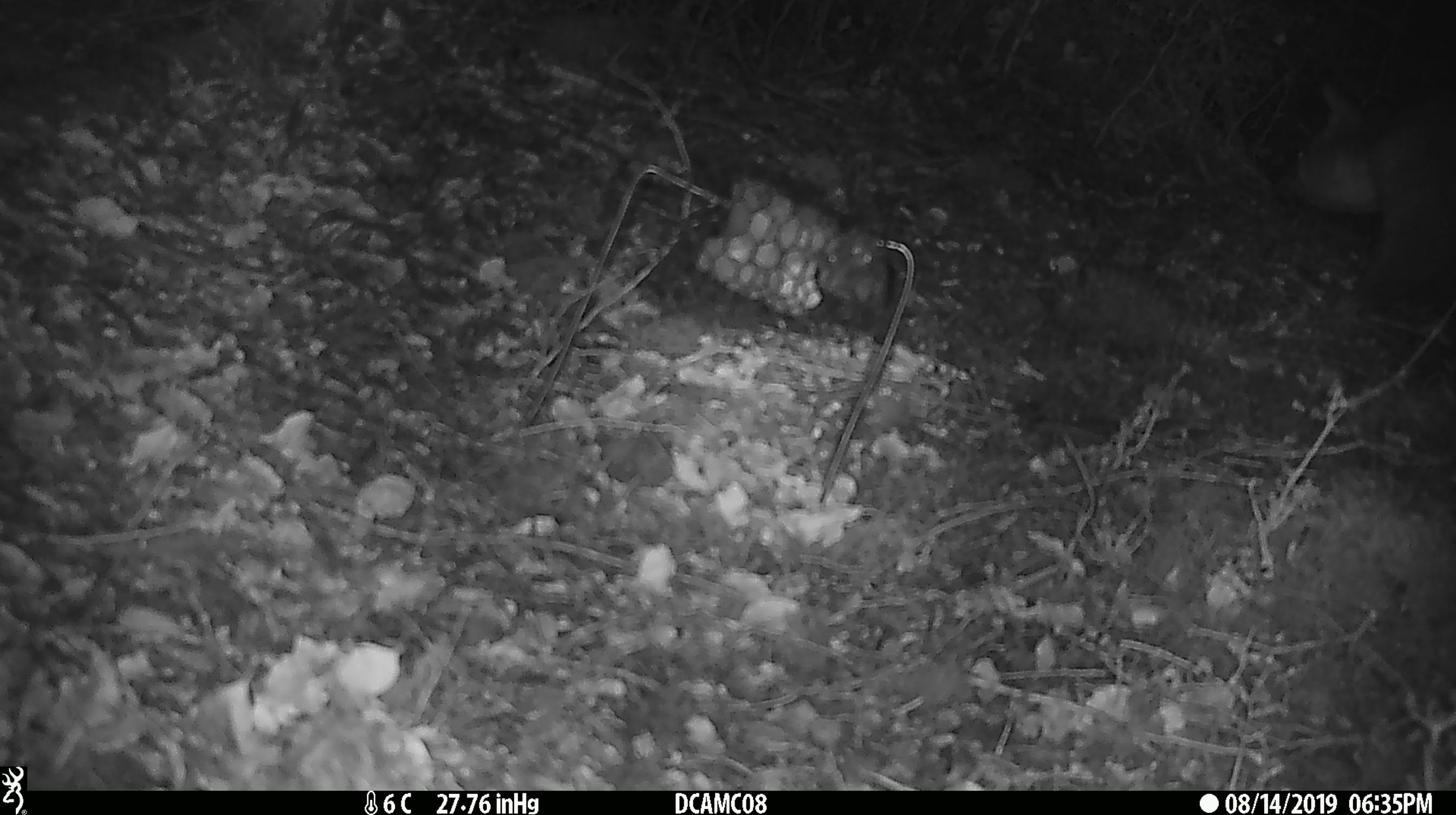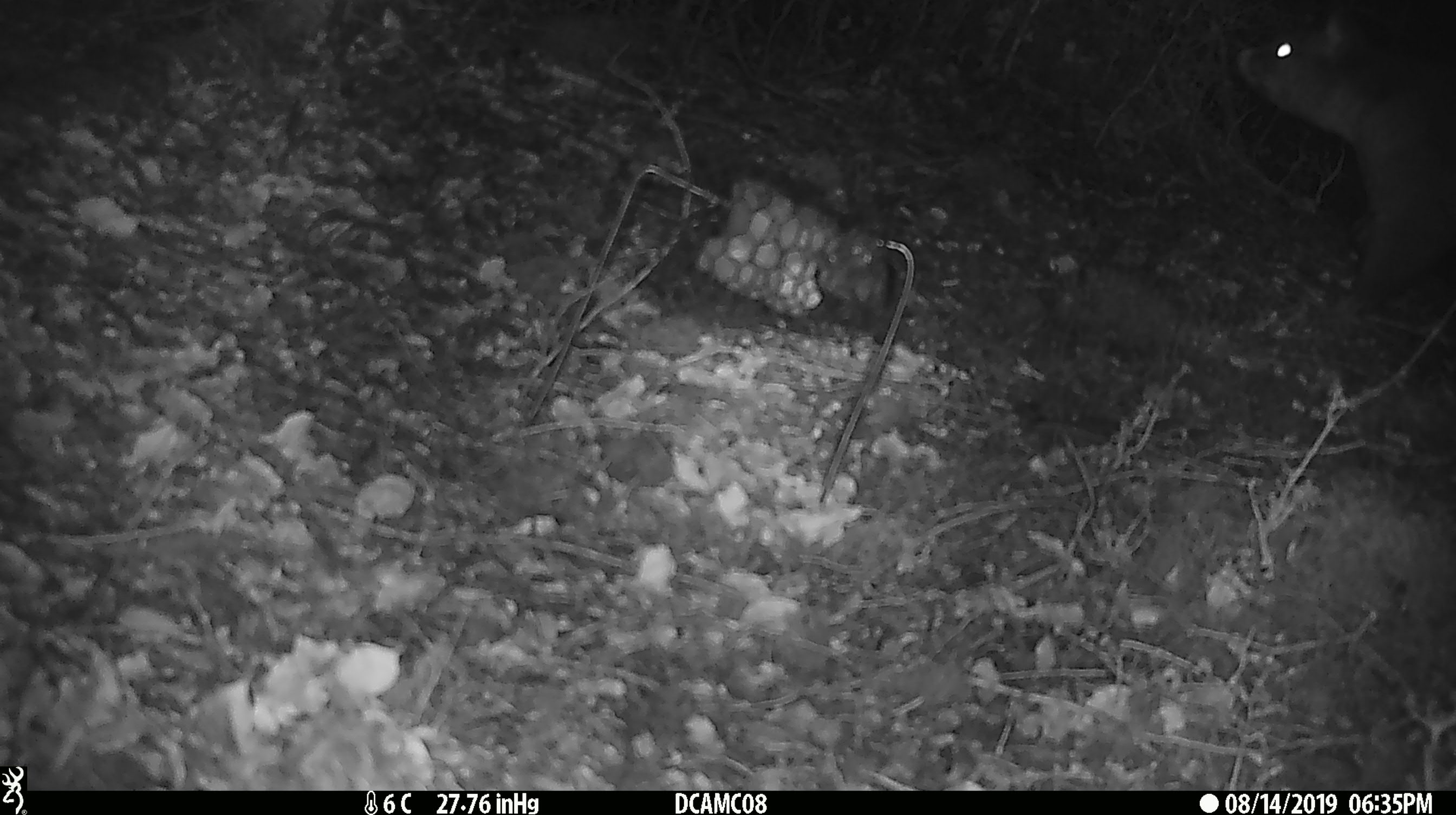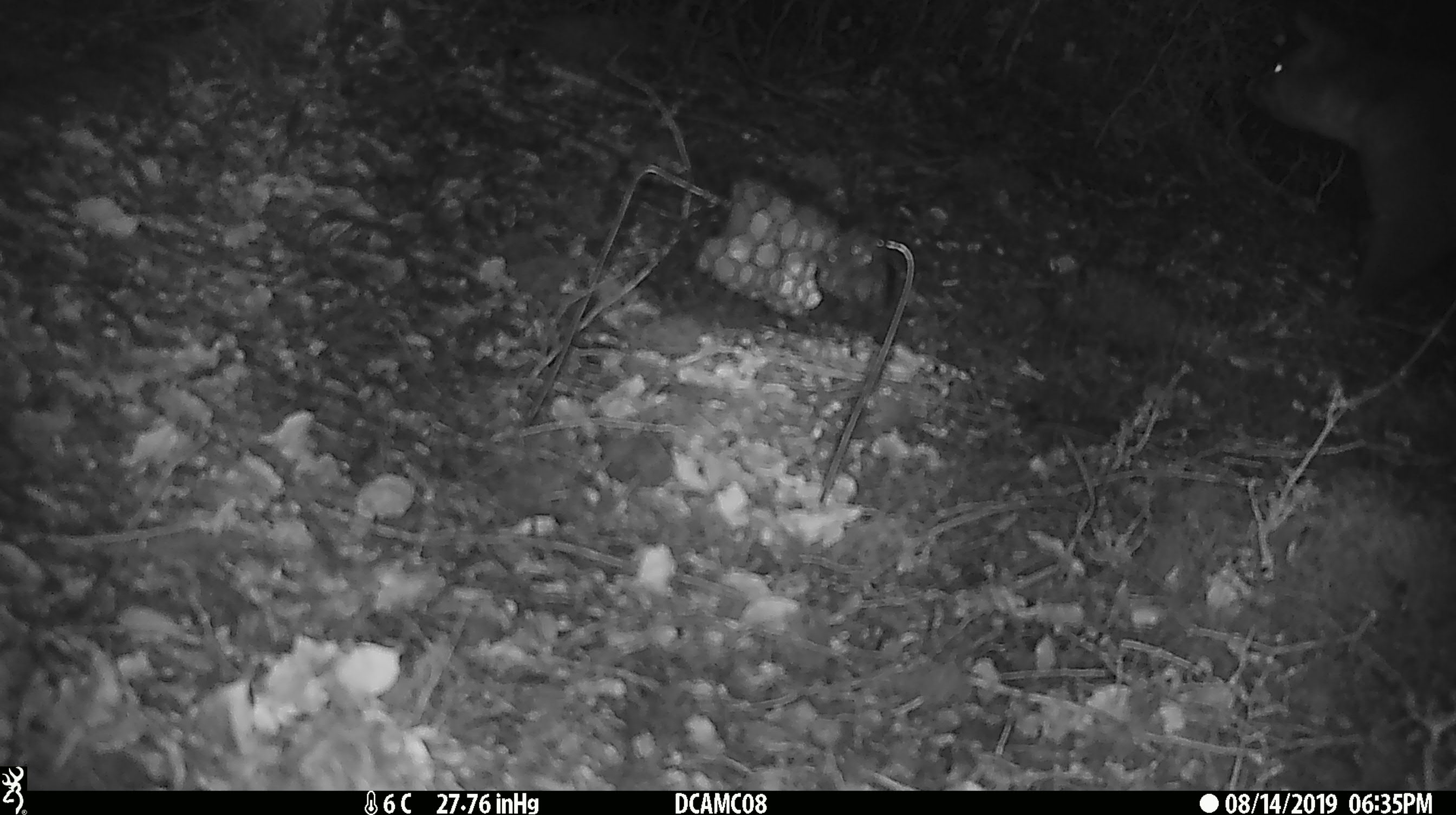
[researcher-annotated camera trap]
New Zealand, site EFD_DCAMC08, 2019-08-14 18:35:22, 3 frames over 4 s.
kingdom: Animalia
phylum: Chordata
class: Mammalia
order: Diprotodontia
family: Phalangeridae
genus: Trichosurus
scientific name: Trichosurus vulpecula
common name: common brushtail possum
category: possum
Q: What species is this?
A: Possum (common brushtail possum) (Trichosurus vulpecula).